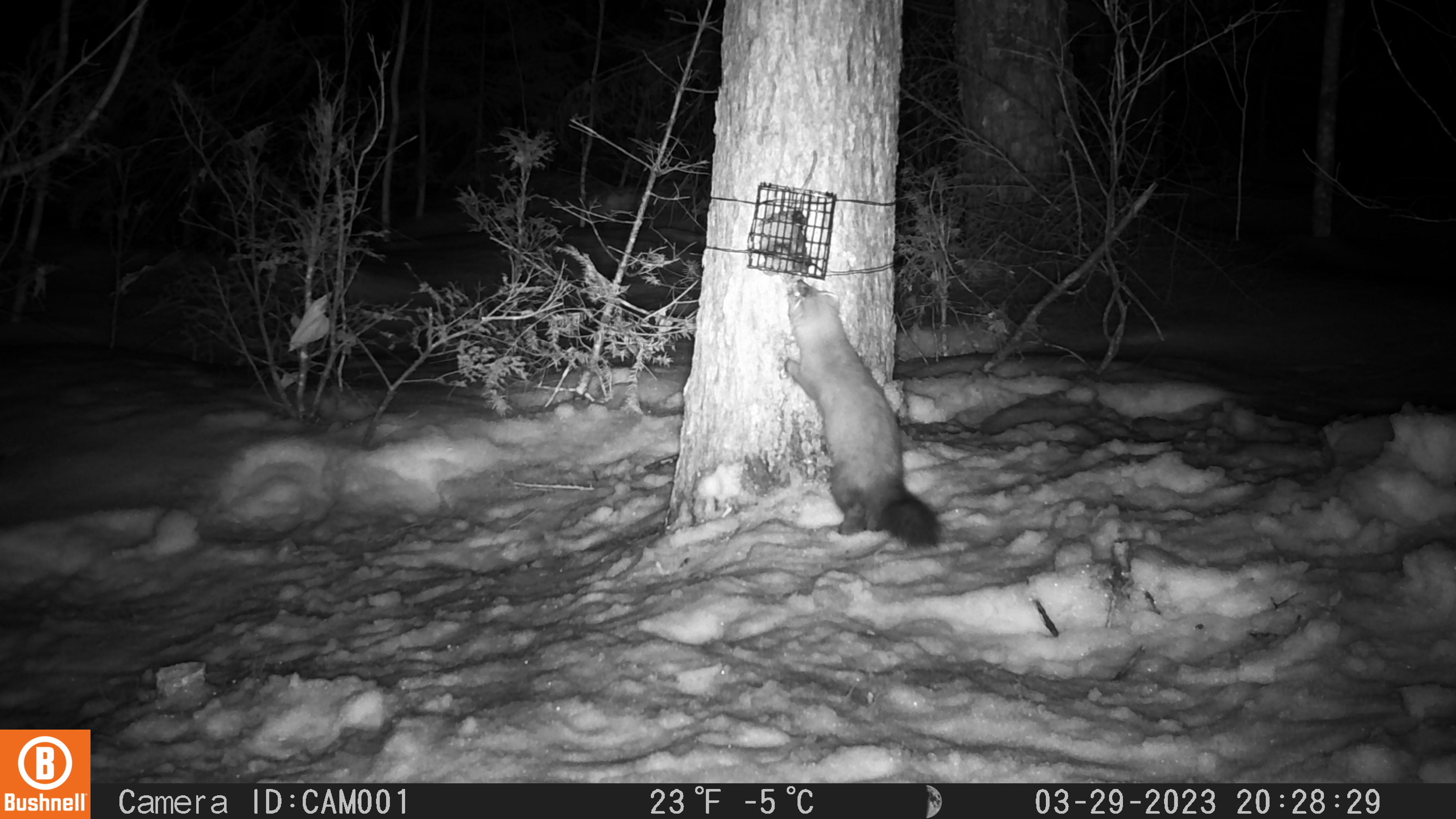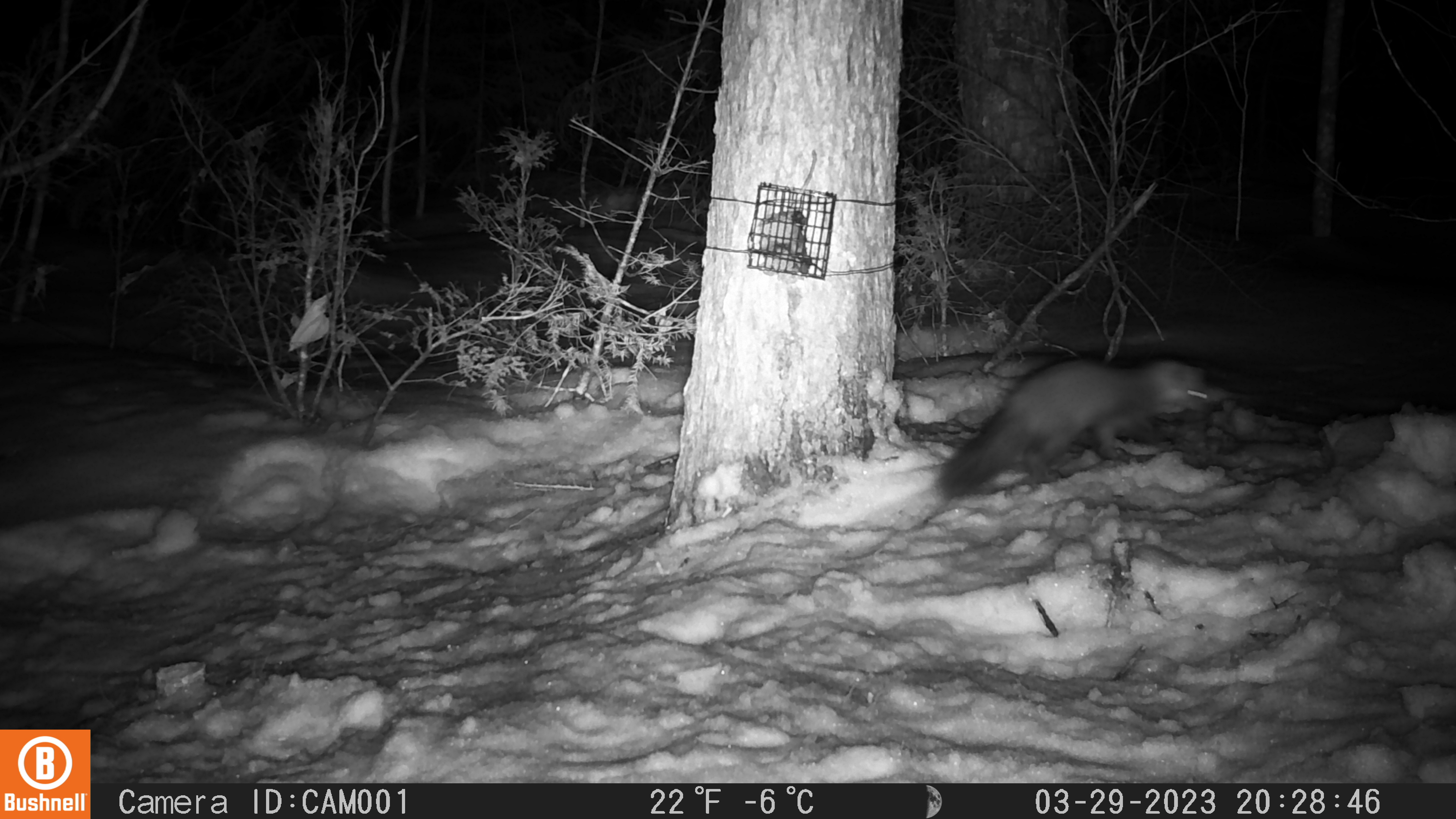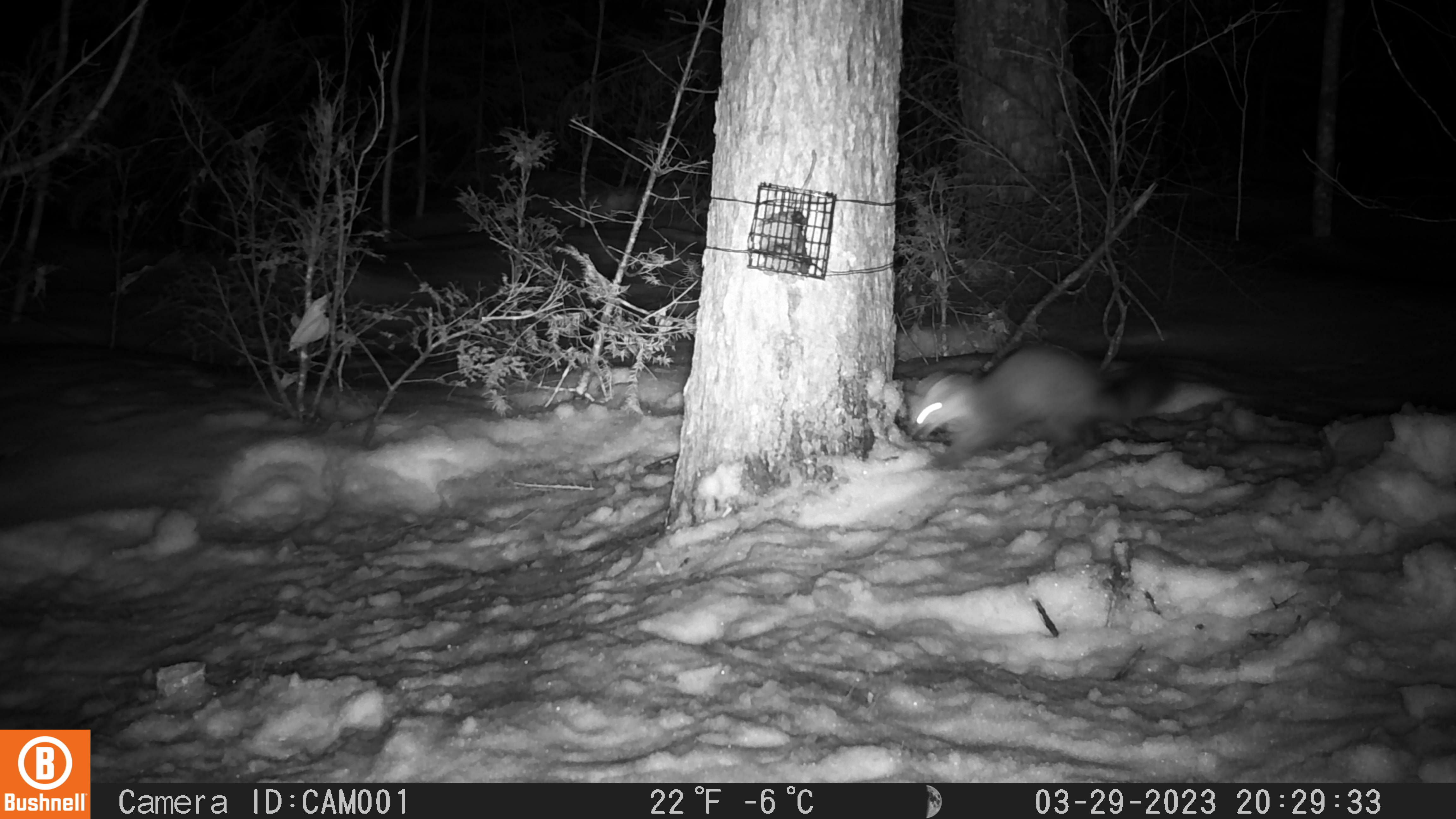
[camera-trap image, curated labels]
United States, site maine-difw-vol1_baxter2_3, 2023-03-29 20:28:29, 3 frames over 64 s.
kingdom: Animalia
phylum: Chordata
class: Mammalia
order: Carnivora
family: Mustelidae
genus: Martes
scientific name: Martes americana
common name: american marten